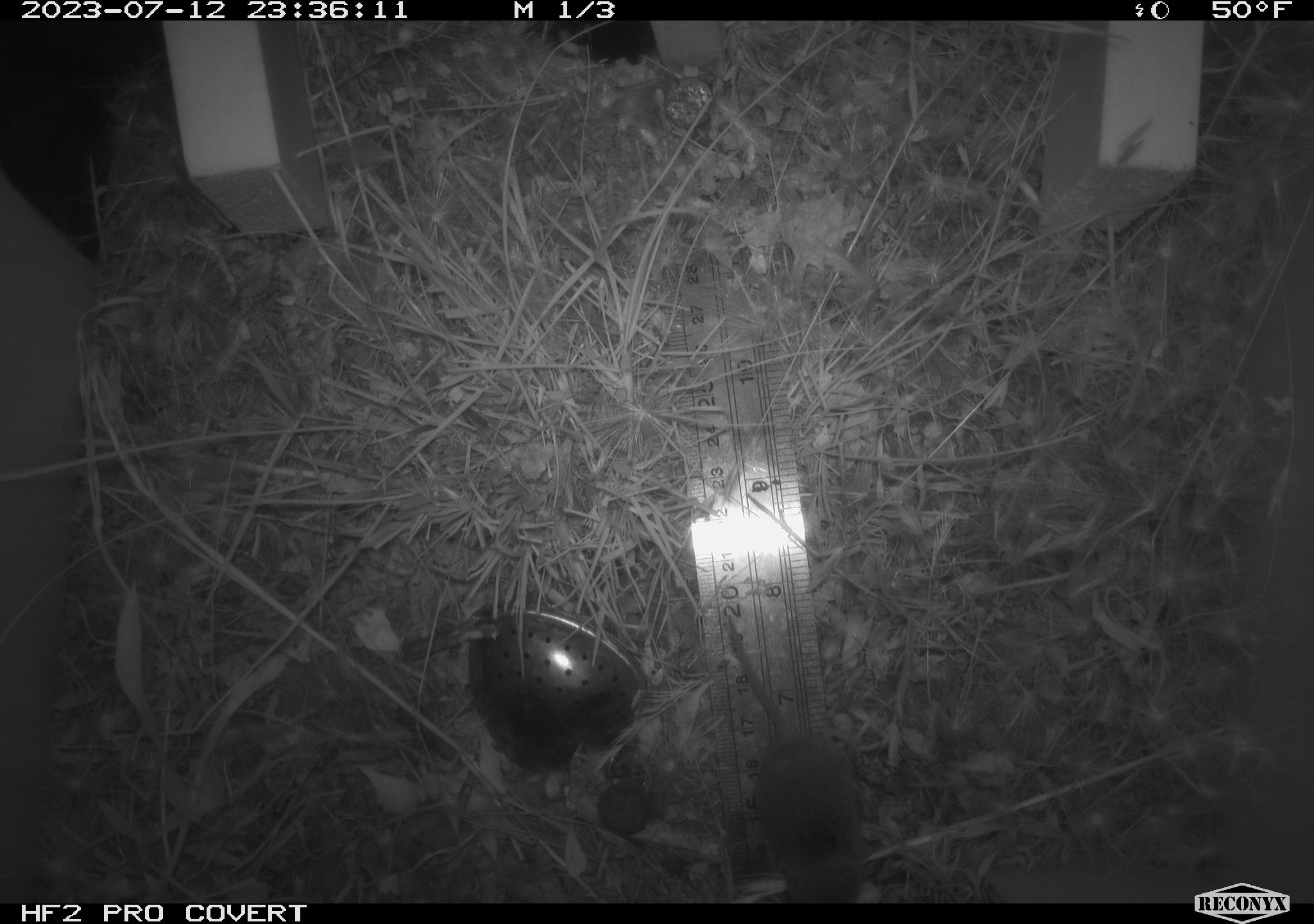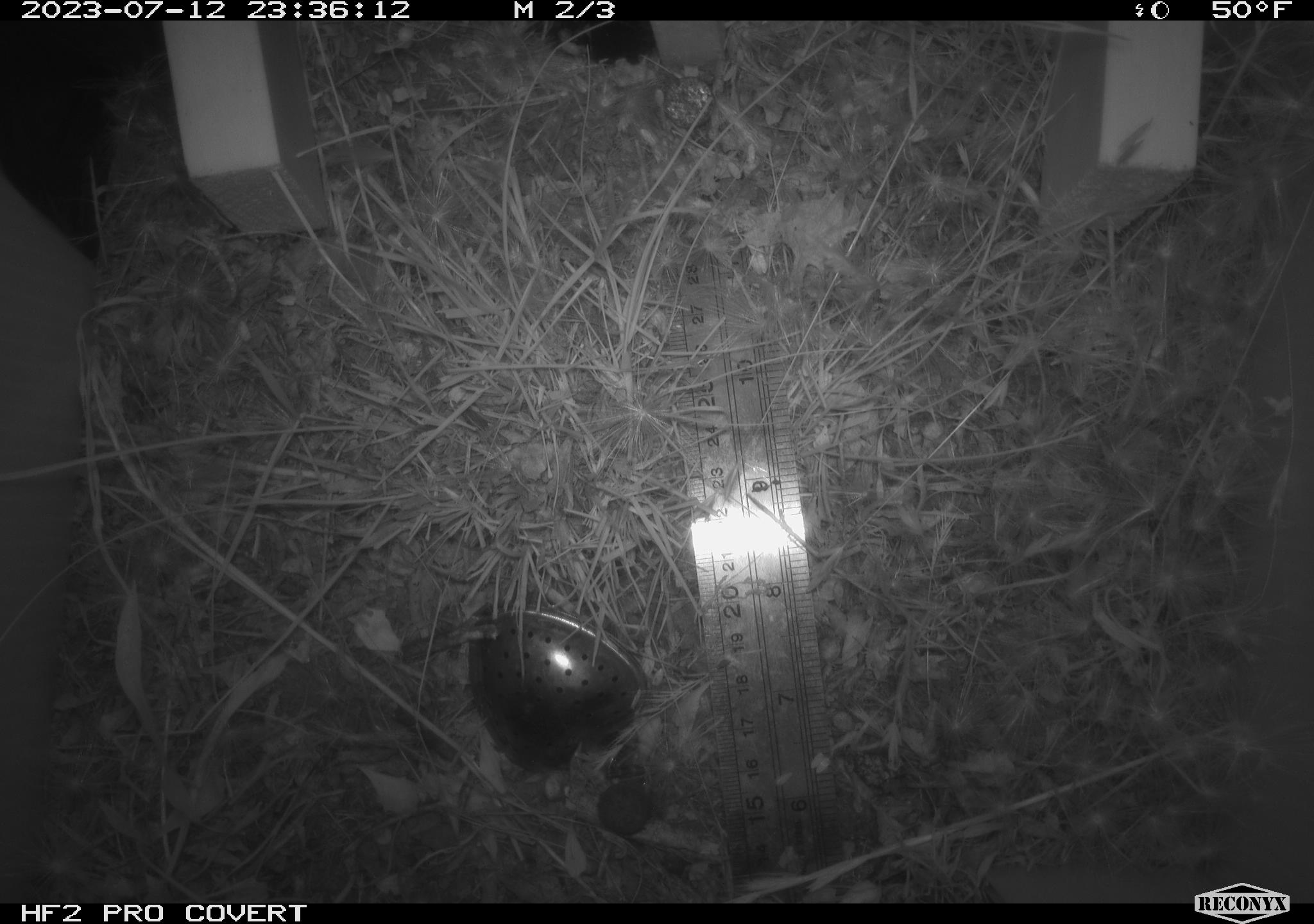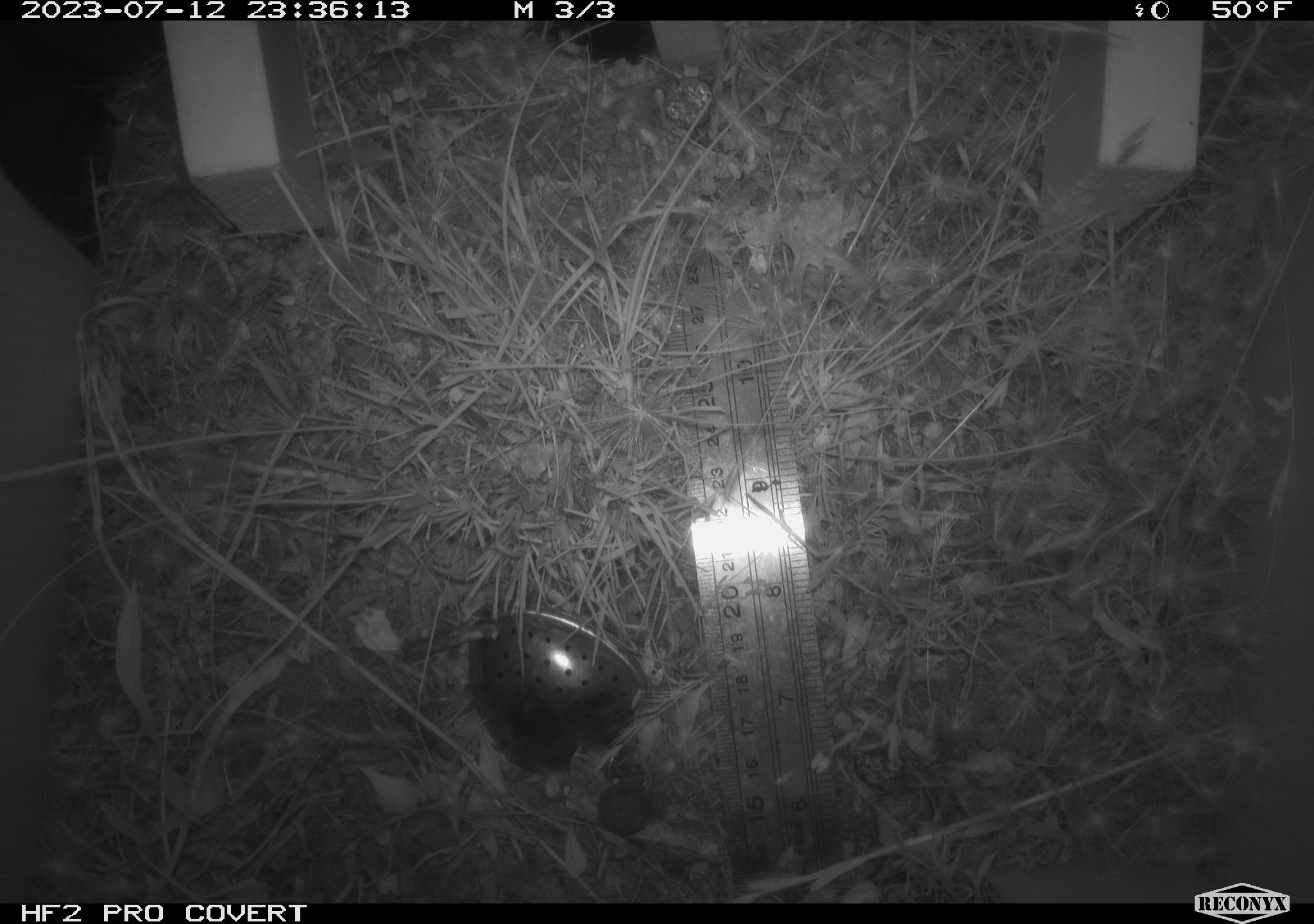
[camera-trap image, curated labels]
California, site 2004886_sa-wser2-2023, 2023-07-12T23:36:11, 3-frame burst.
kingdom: Animalia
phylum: Chordata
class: Mammalia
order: Rodentia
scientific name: Rodentia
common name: mouse species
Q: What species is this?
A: Mouse species (Rodentia).